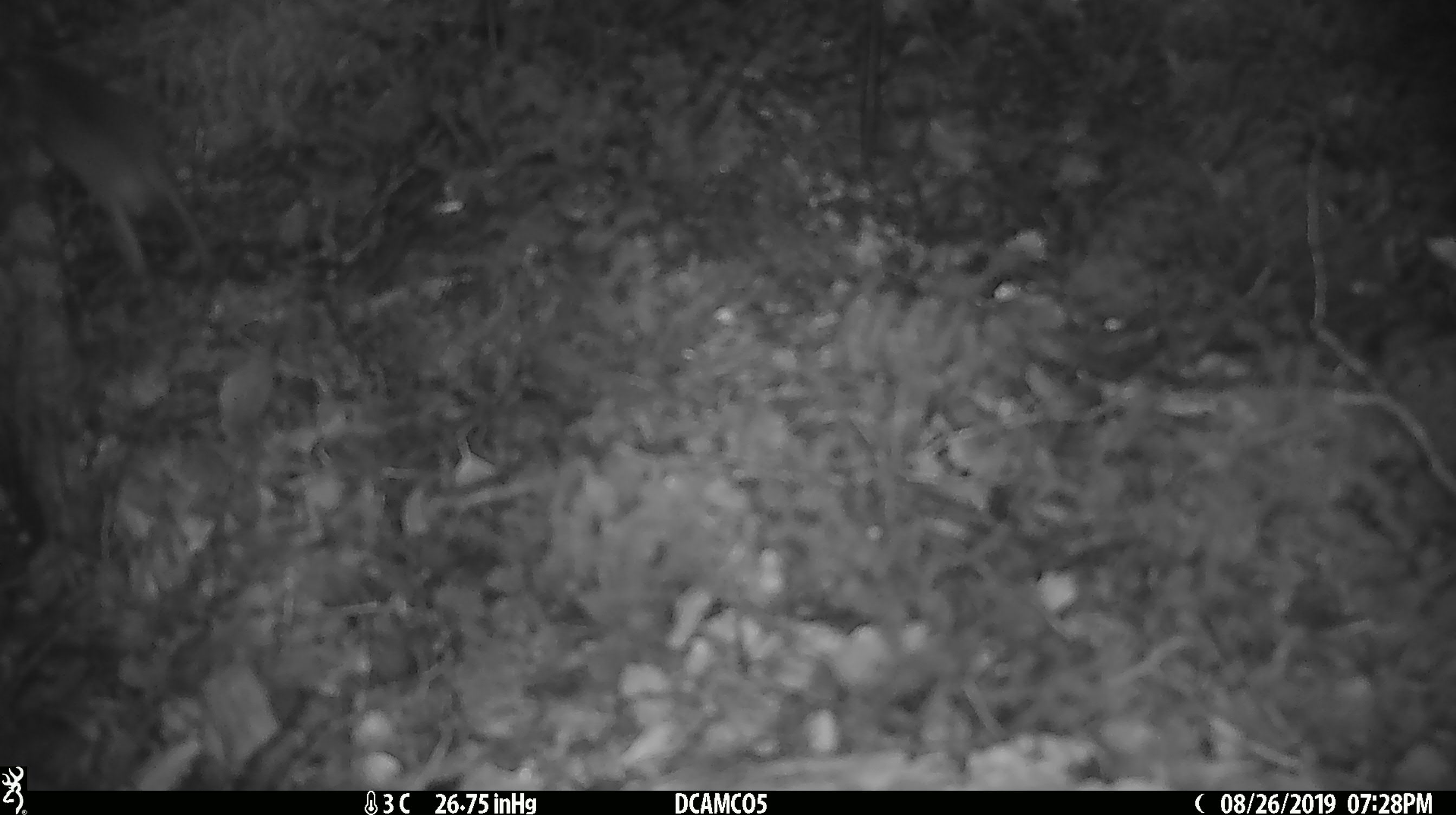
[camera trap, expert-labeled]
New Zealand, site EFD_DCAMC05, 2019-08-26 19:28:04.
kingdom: Animalia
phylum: Chordata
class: Mammalia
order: Rodentia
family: Muridae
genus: Mus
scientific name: Mus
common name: mouse